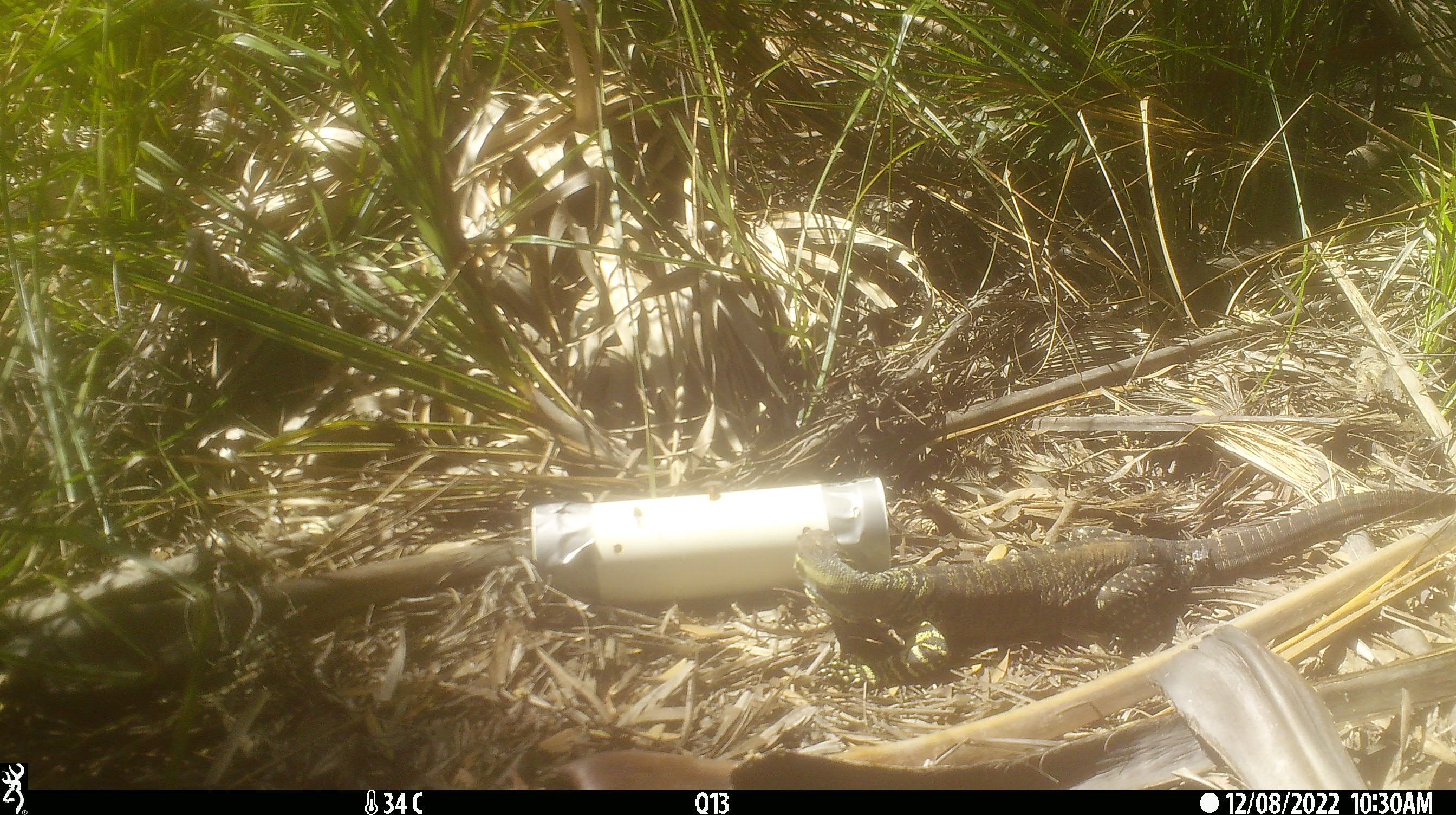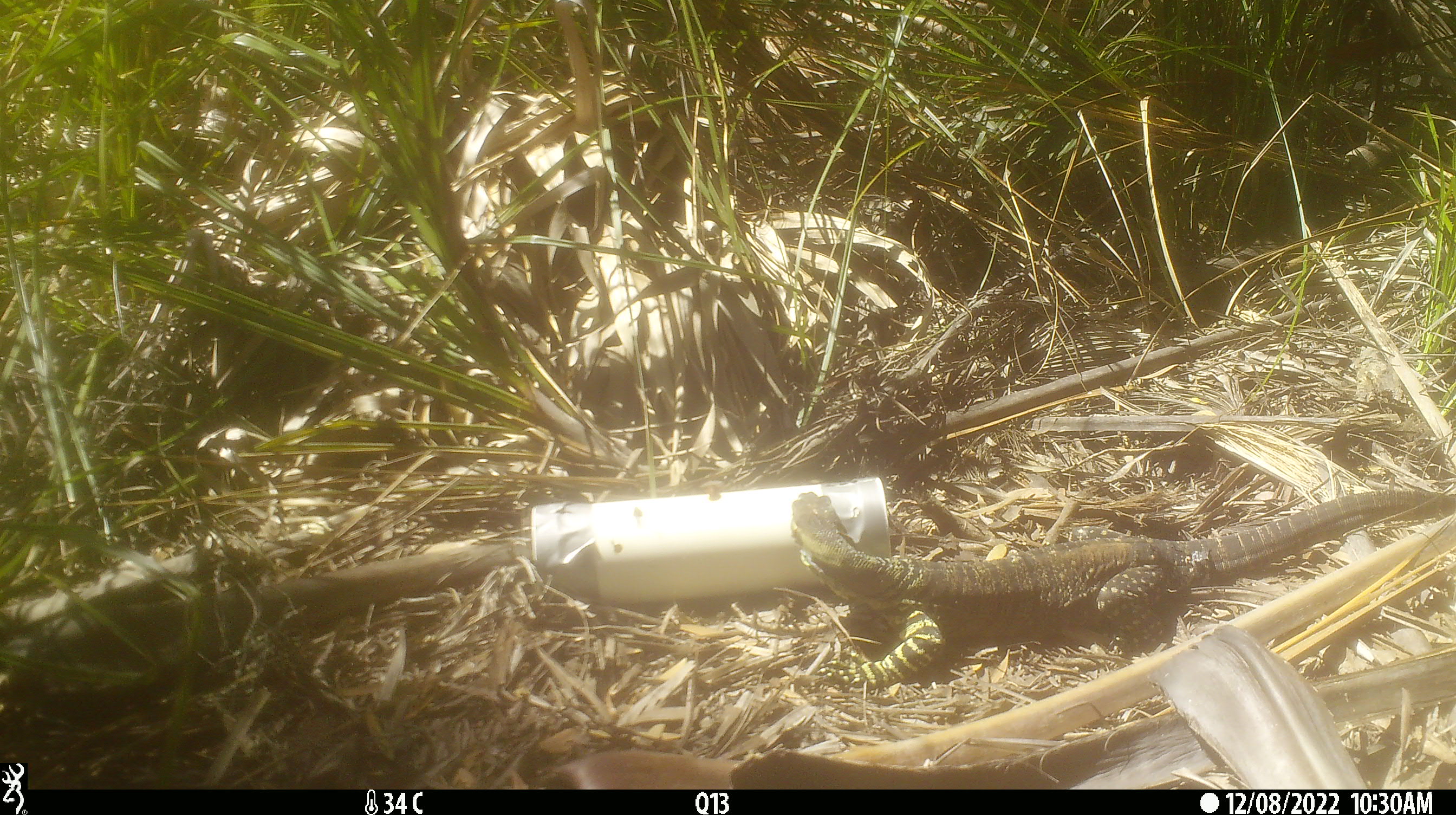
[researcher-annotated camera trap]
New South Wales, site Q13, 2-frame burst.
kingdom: Animalia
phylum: Chordata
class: Reptilia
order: Squamata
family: Varanidae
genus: Varanus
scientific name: Varanus varius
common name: lace monitor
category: goanna